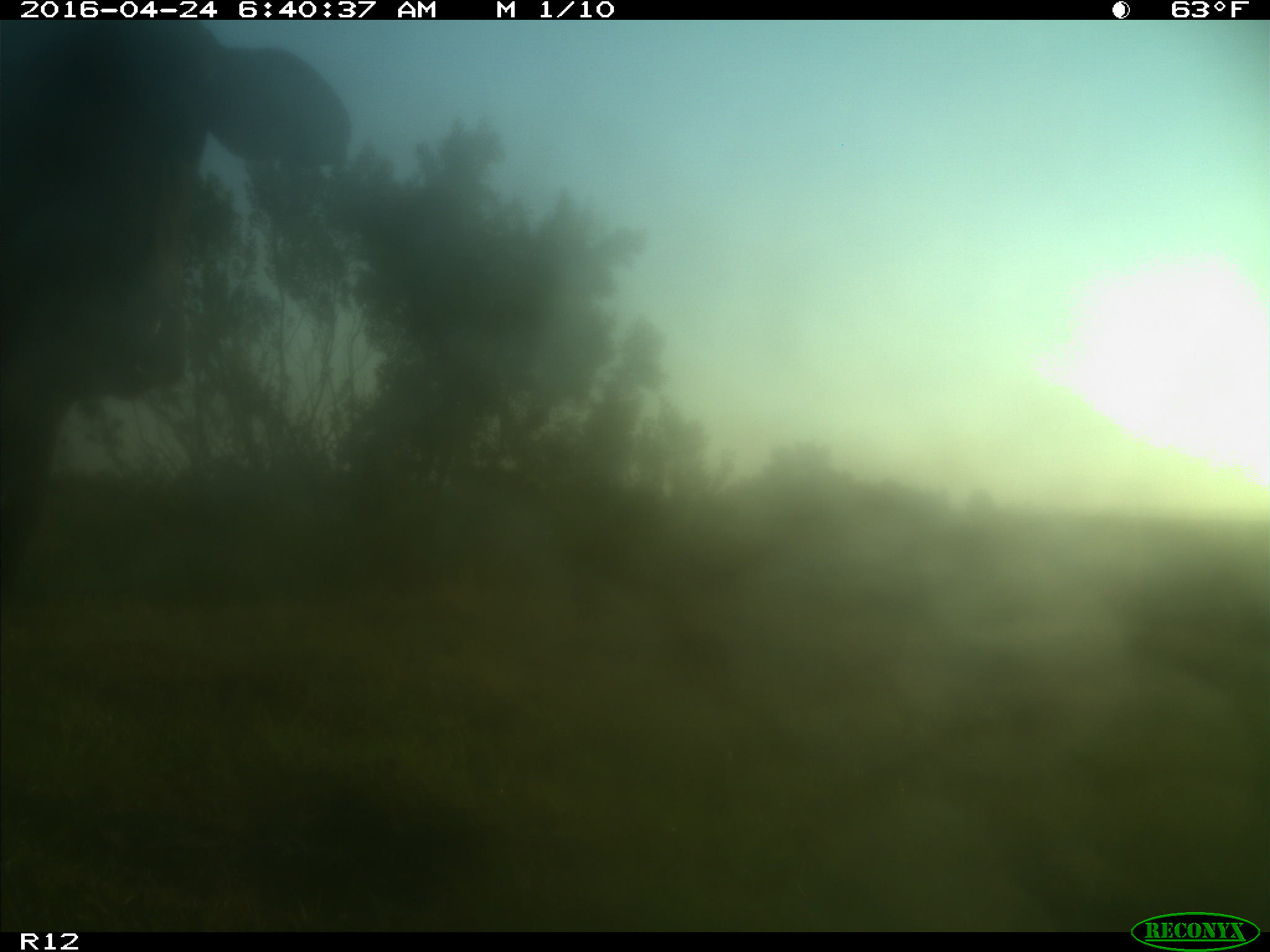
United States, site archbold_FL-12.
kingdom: Animalia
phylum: Chordata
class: Mammalia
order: Artiodactyla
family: Bovidae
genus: Bos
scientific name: Bos taurus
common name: domestic cow